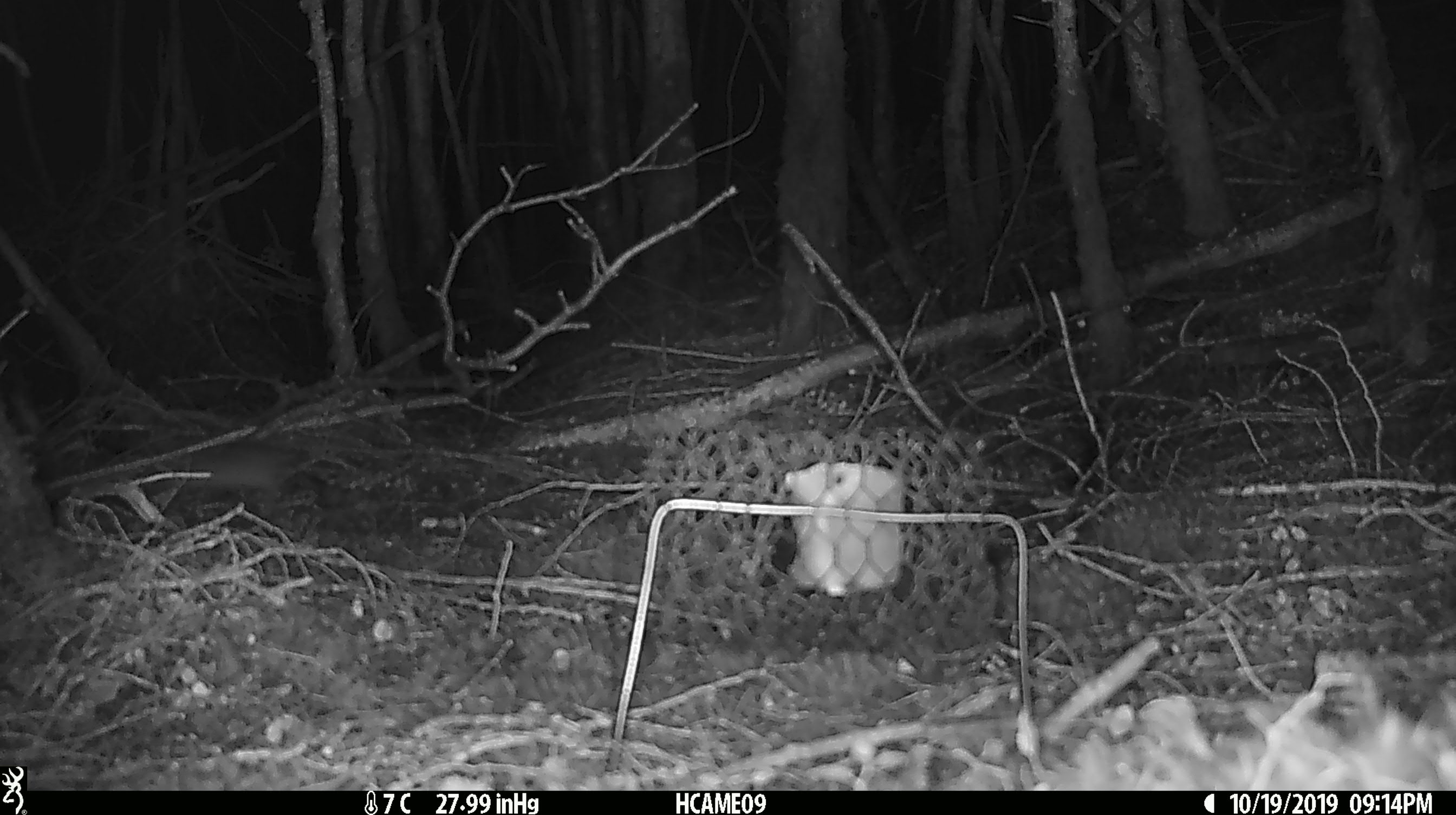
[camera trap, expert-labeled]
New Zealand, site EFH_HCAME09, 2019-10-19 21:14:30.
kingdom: Animalia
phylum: Chordata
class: Mammalia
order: Rodentia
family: Muridae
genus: Mus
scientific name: Mus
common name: mouse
Mouse (Mus).